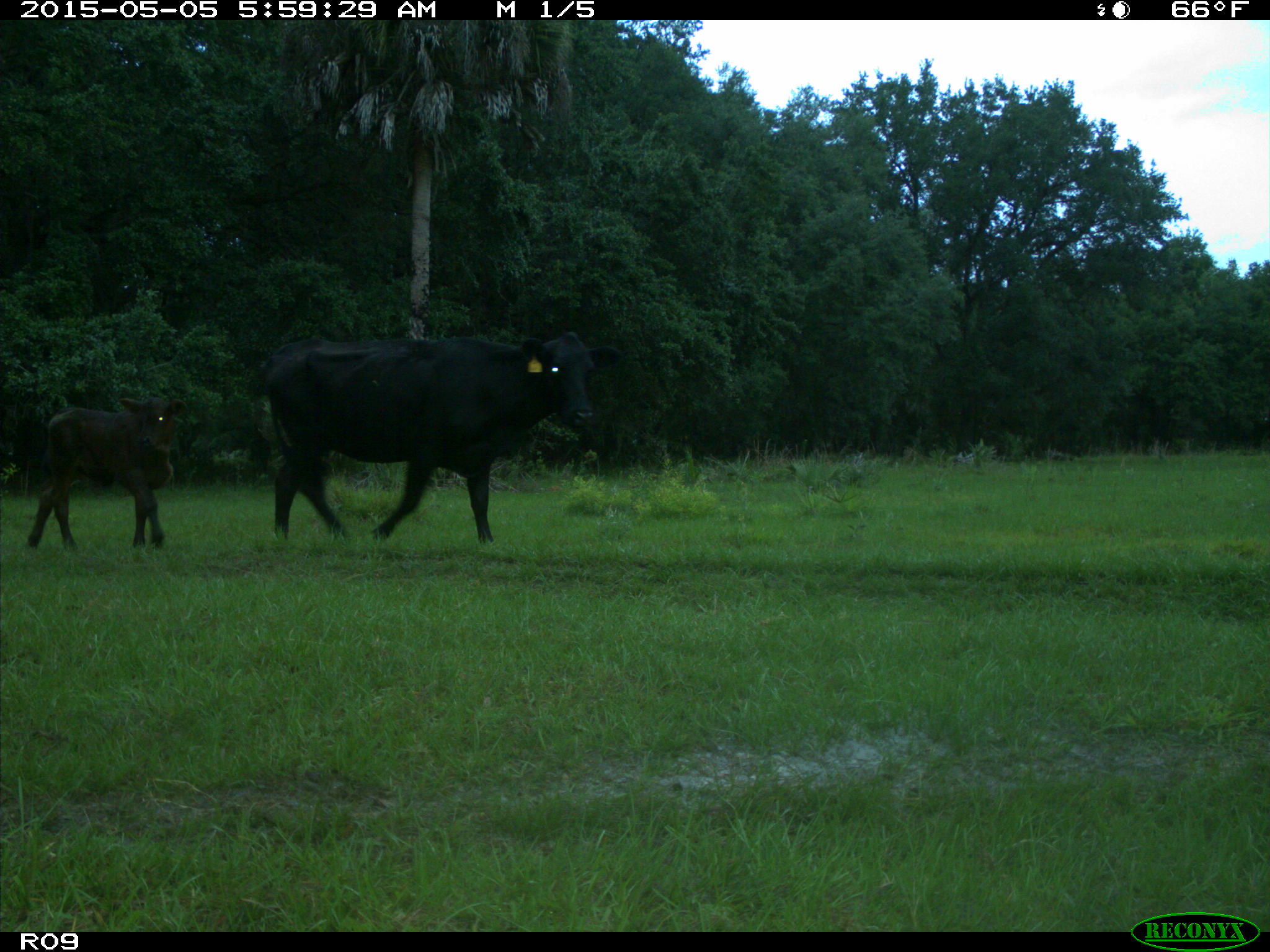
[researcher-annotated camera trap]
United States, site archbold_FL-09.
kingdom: Animalia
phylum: Chordata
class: Mammalia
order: Artiodactyla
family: Bovidae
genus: Bos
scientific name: Bos taurus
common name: domestic cow